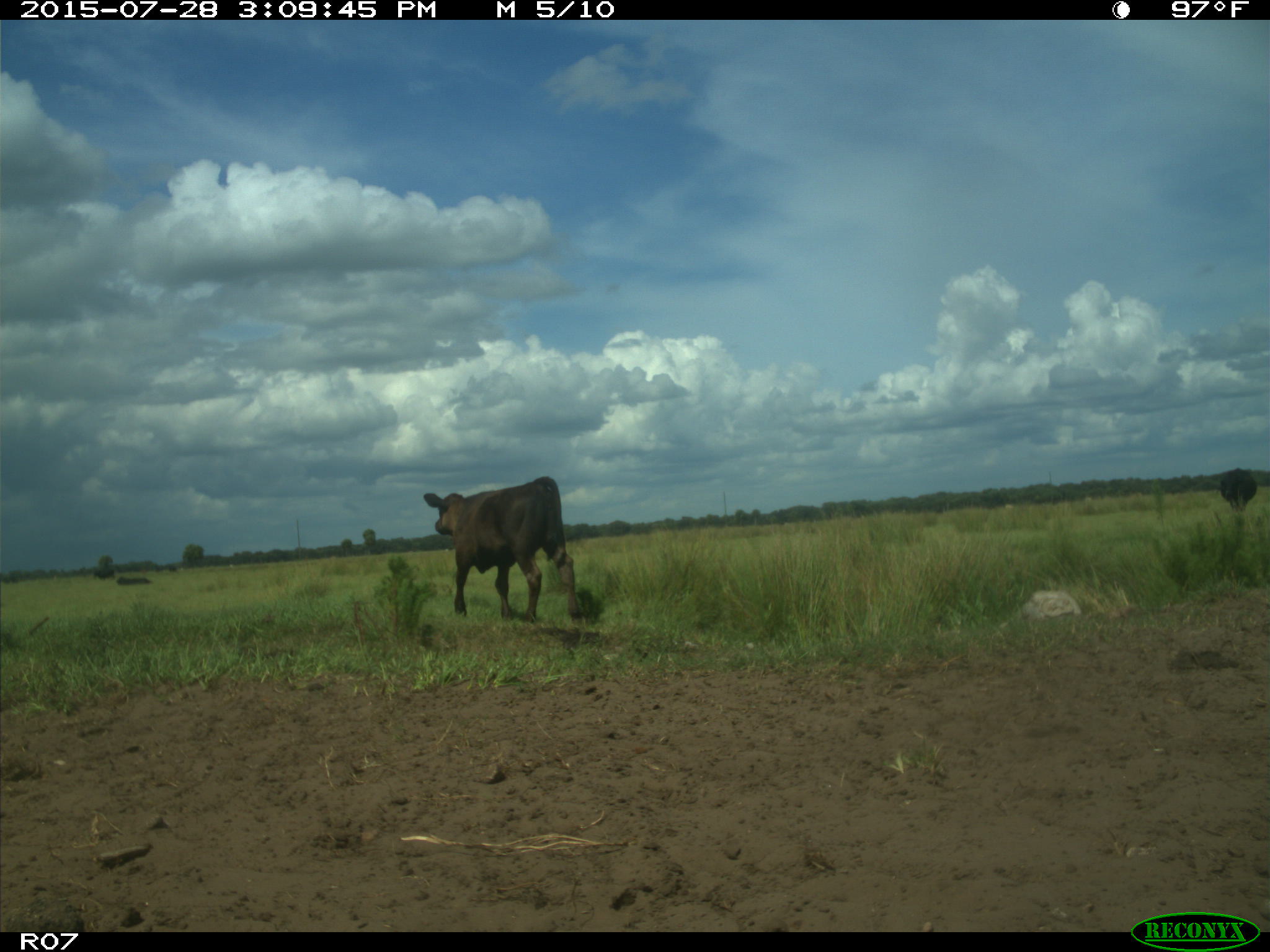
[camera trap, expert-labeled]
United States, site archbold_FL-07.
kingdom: Animalia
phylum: Chordata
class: Mammalia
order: Artiodactyla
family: Bovidae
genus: Bos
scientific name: Bos taurus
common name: domestic cow